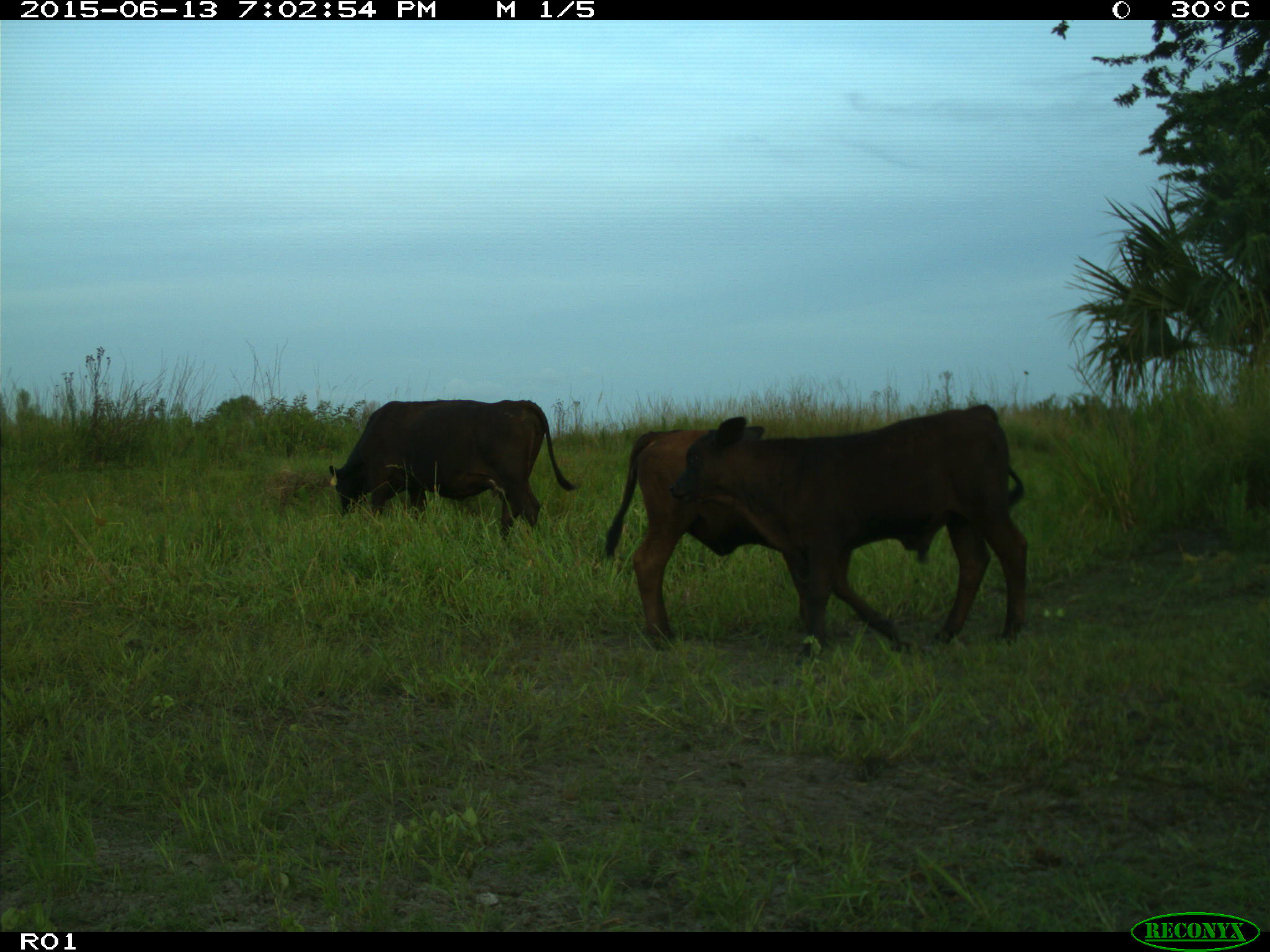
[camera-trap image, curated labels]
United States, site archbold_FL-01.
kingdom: Animalia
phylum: Chordata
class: Mammalia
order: Artiodactyla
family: Bovidae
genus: Bos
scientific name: Bos taurus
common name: domestic cow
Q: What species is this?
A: Bos taurus (domestic cow).